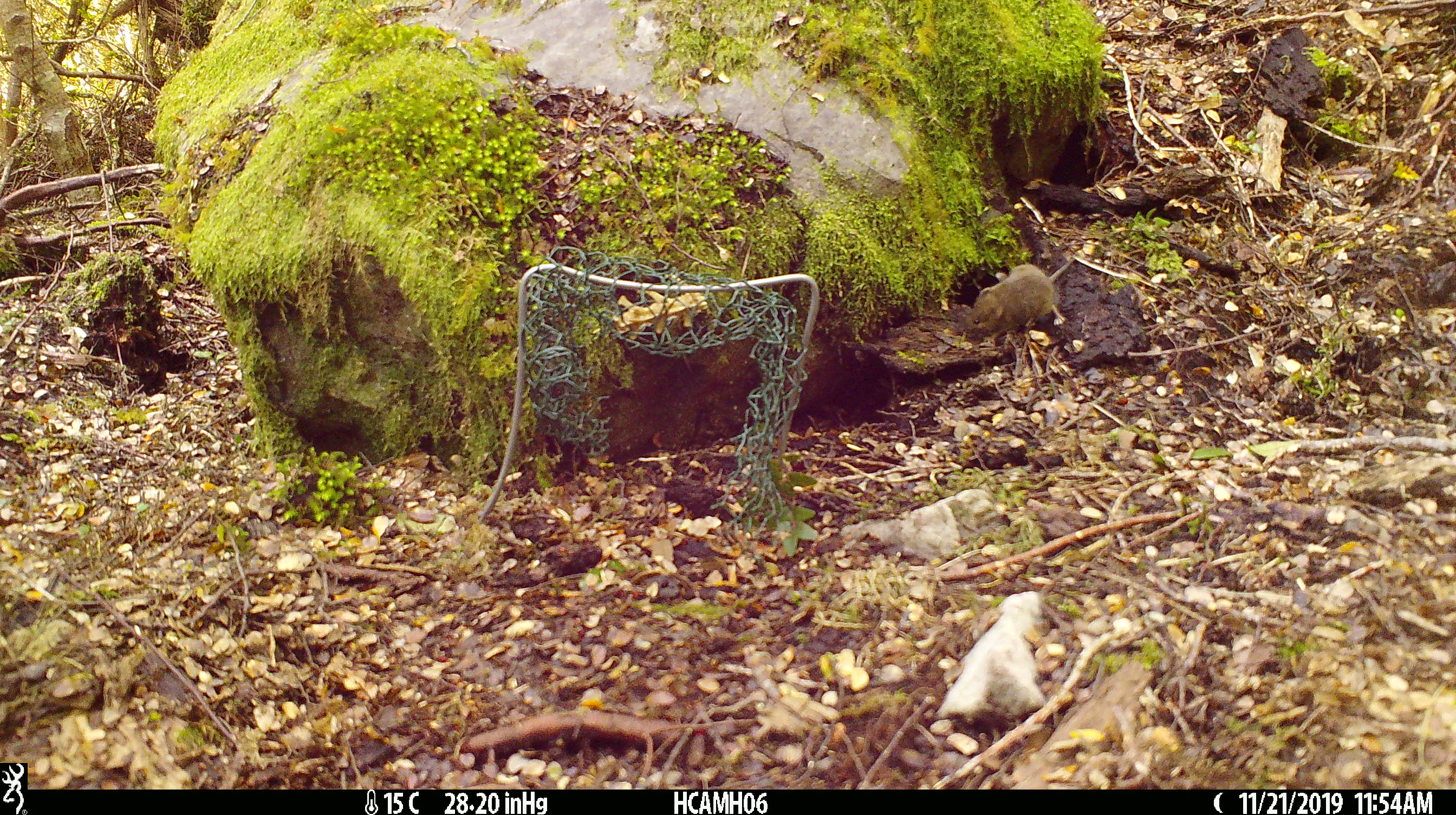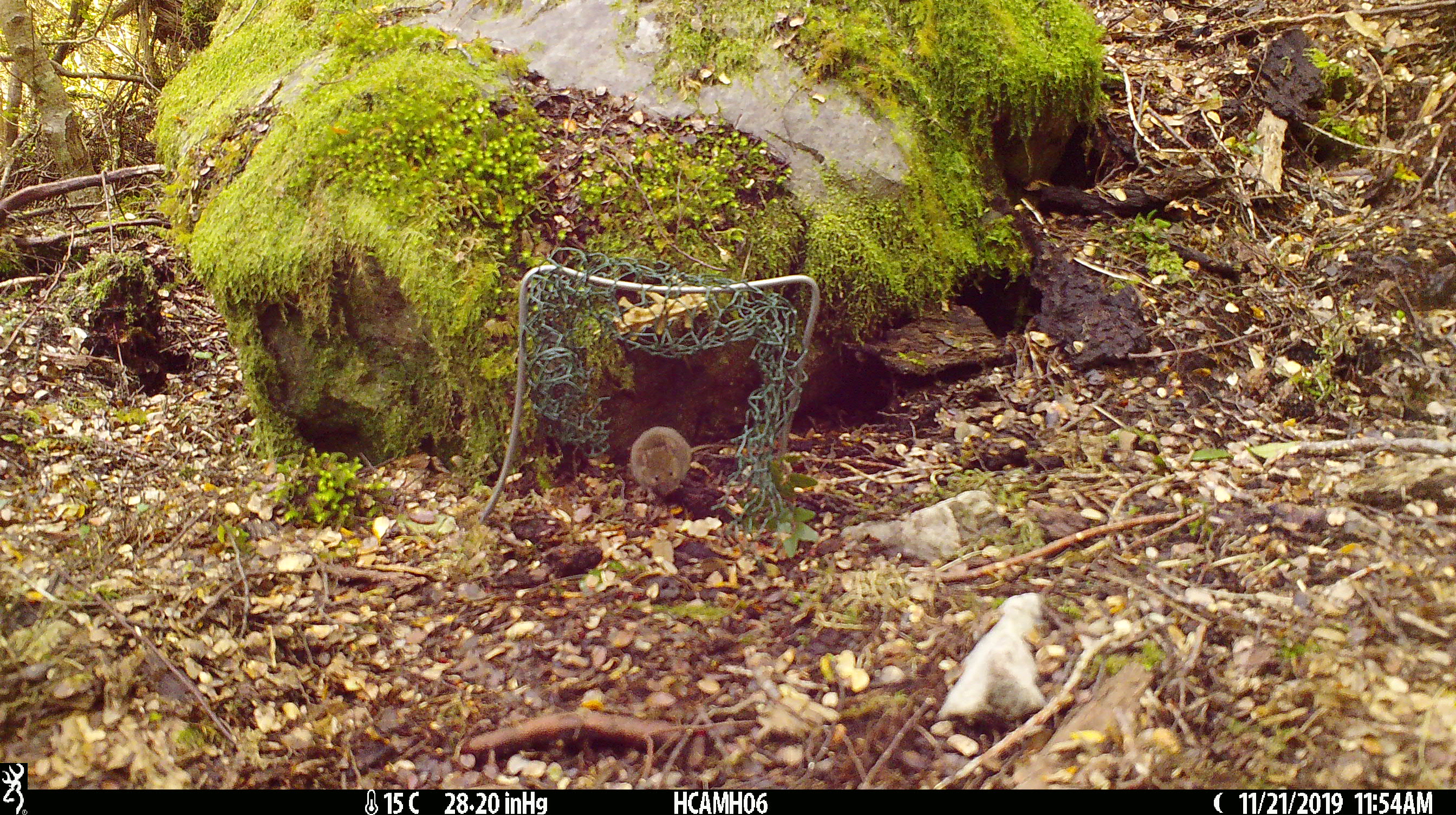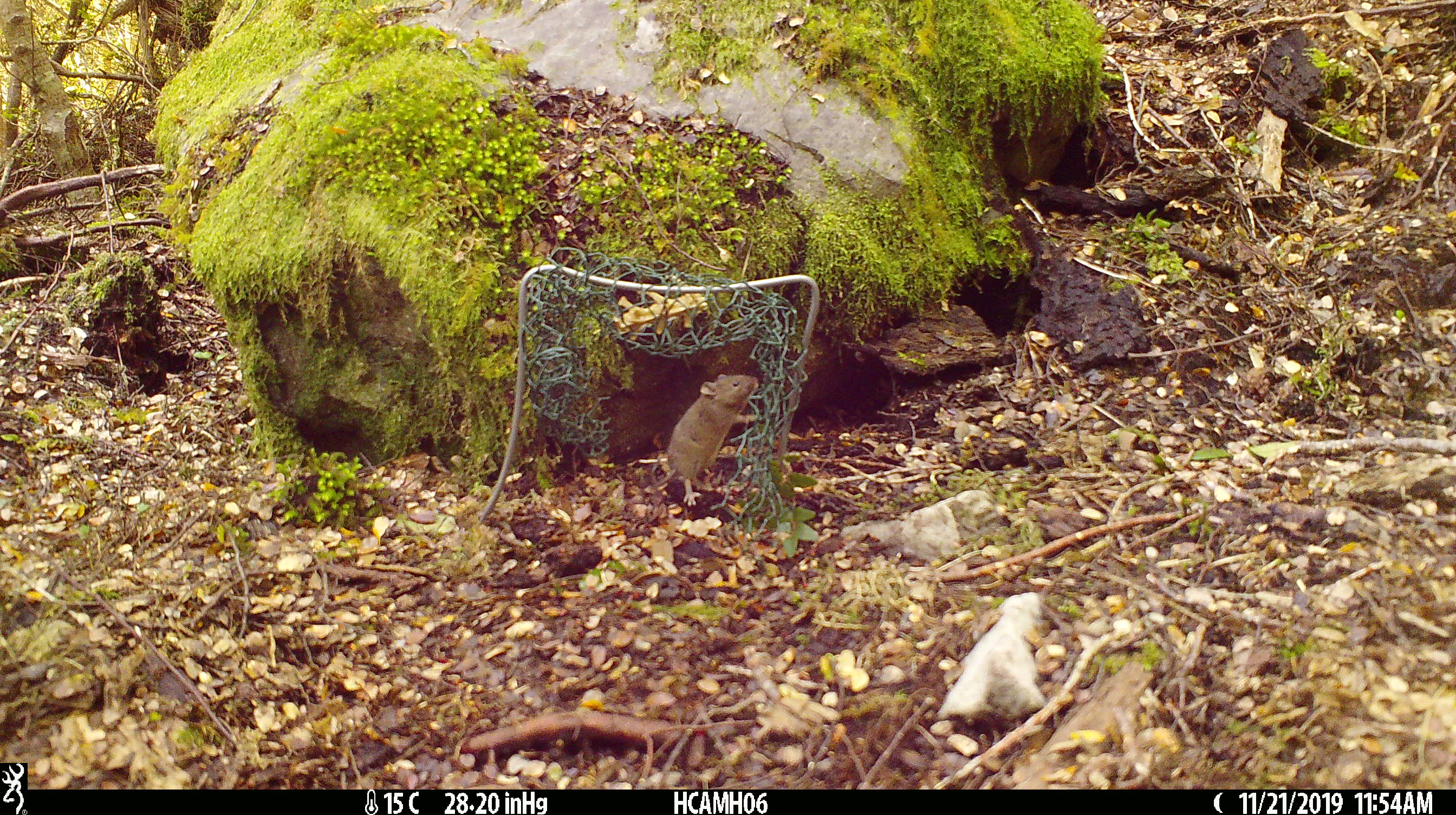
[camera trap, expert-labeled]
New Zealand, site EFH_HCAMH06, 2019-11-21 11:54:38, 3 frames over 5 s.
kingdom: Animalia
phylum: Chordata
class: Mammalia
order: Rodentia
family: Muridae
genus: Mus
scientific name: Mus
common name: mouse